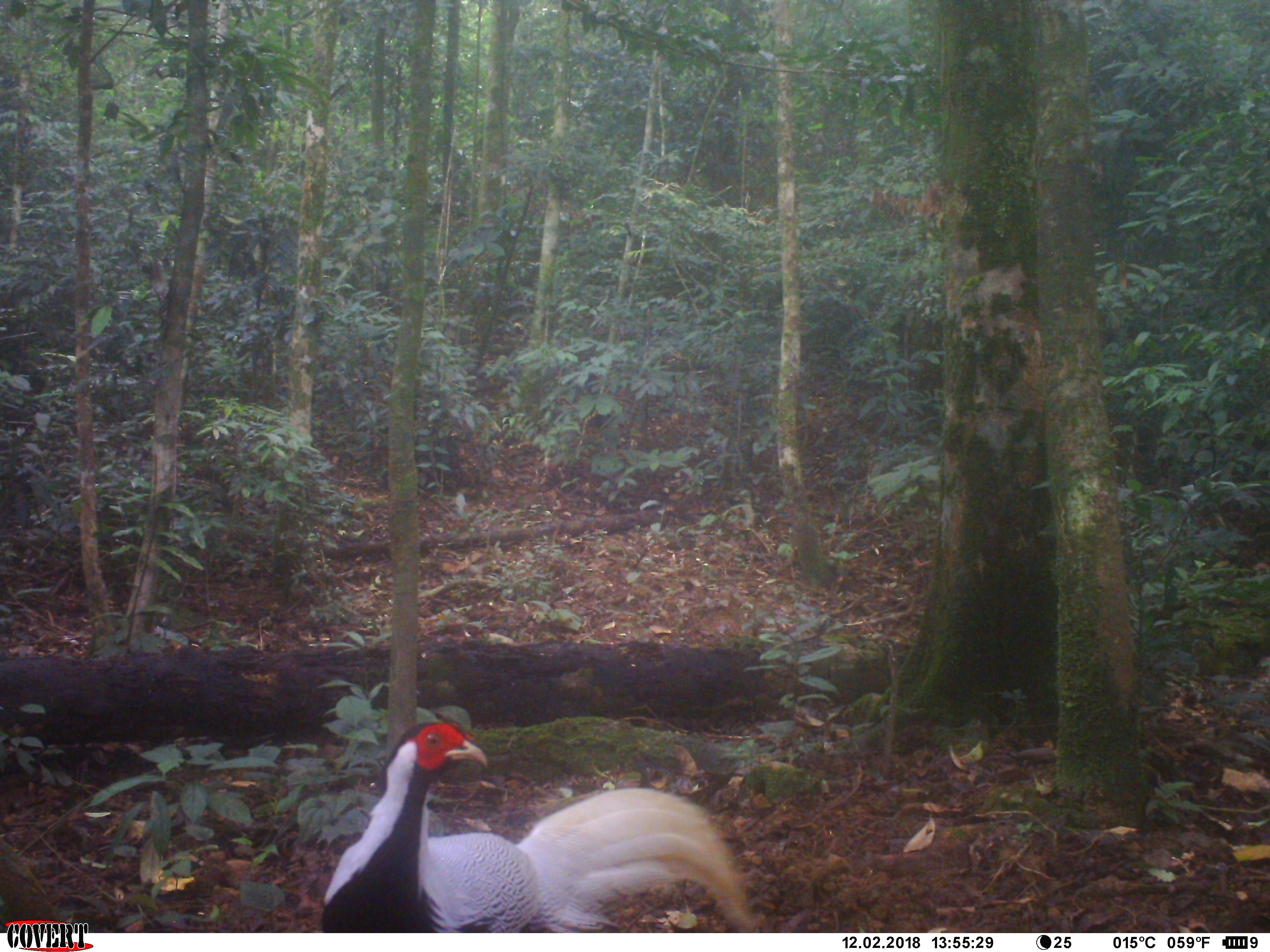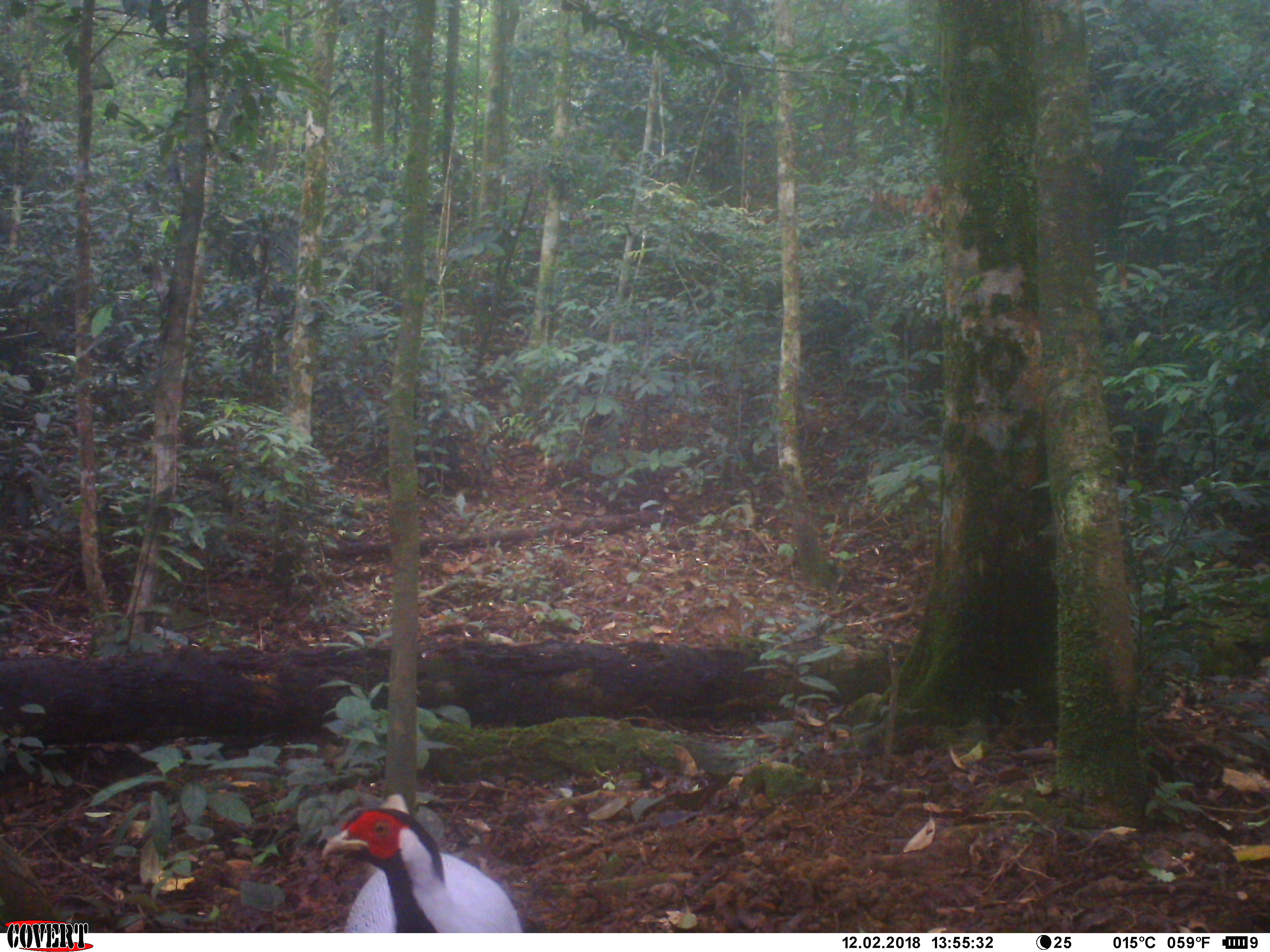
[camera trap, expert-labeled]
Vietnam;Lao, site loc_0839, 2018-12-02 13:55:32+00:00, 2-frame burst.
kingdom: Animalia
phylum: Chordata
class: Aves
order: Galliformes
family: Phasianidae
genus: Lophura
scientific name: Lophura nycthemera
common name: silver pheasant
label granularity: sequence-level